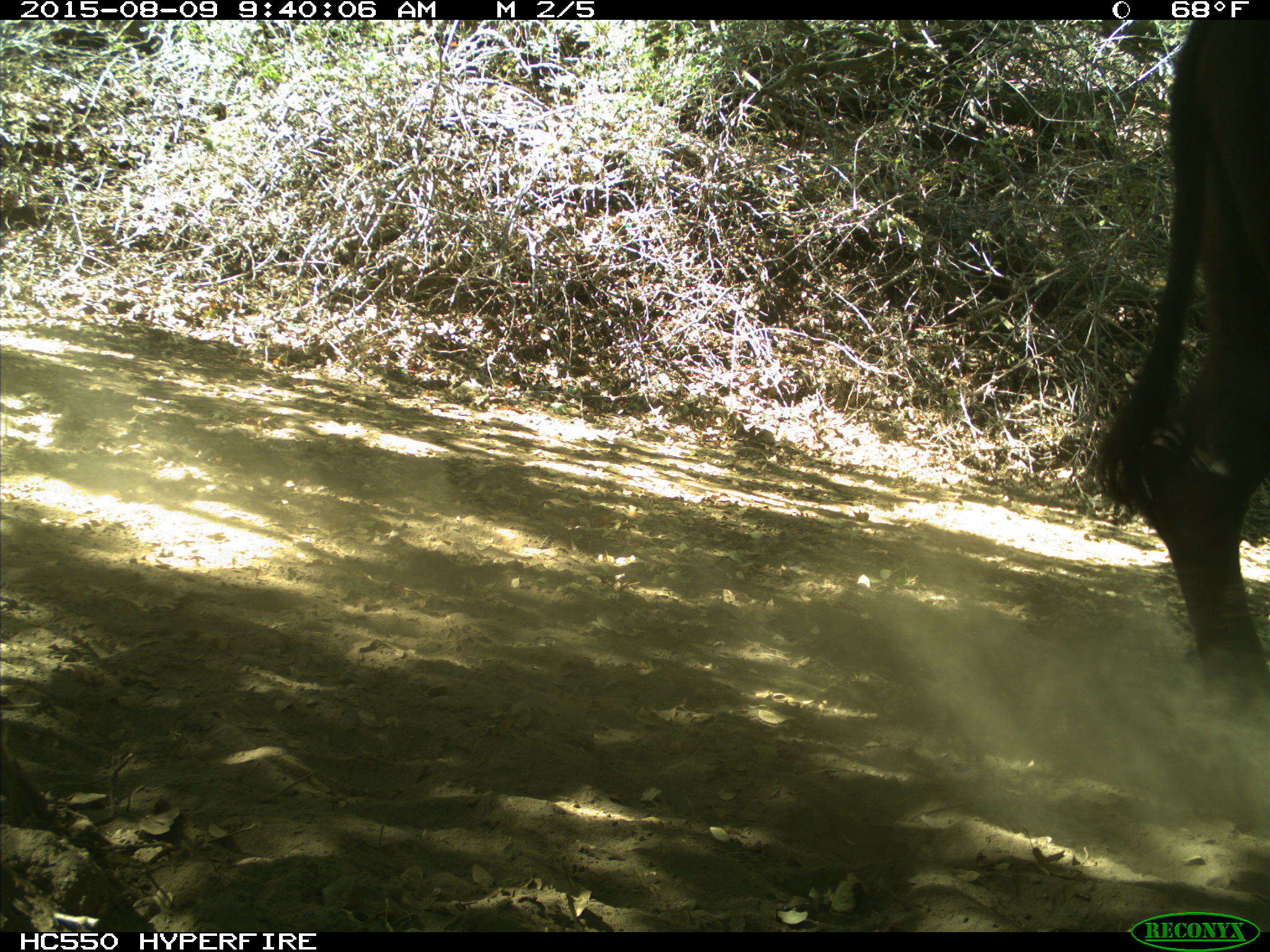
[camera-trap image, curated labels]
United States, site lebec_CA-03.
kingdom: Animalia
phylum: Chordata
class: Mammalia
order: Artiodactyla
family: Bovidae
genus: Bos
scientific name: Bos taurus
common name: domestic cow